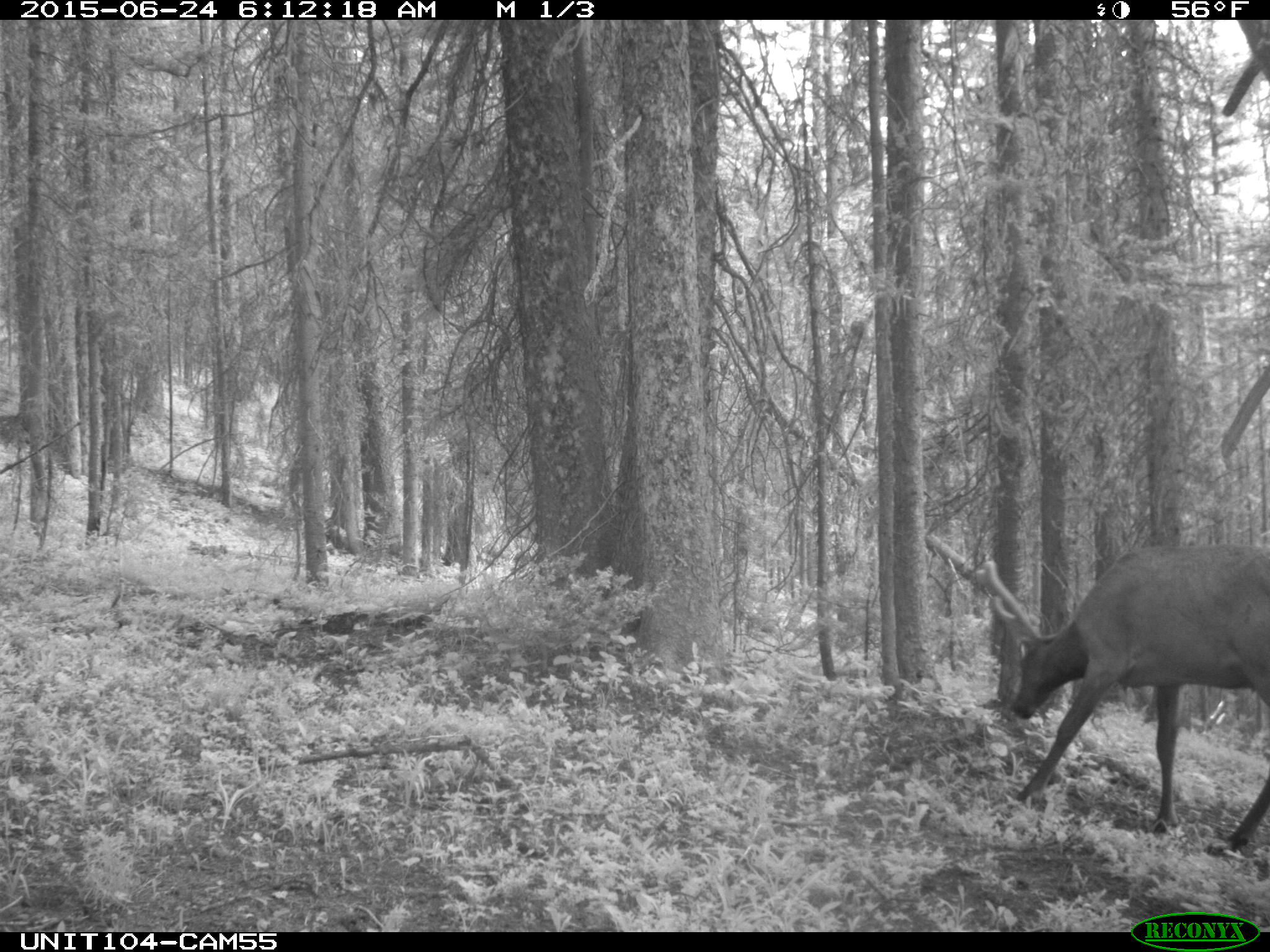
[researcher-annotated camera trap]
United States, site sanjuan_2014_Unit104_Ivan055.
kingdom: Animalia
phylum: Chordata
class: Mammalia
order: Artiodactyla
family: Cervidae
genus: Cervus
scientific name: Cervus elaphus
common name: red deer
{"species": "Cervus elaphus (red deer)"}